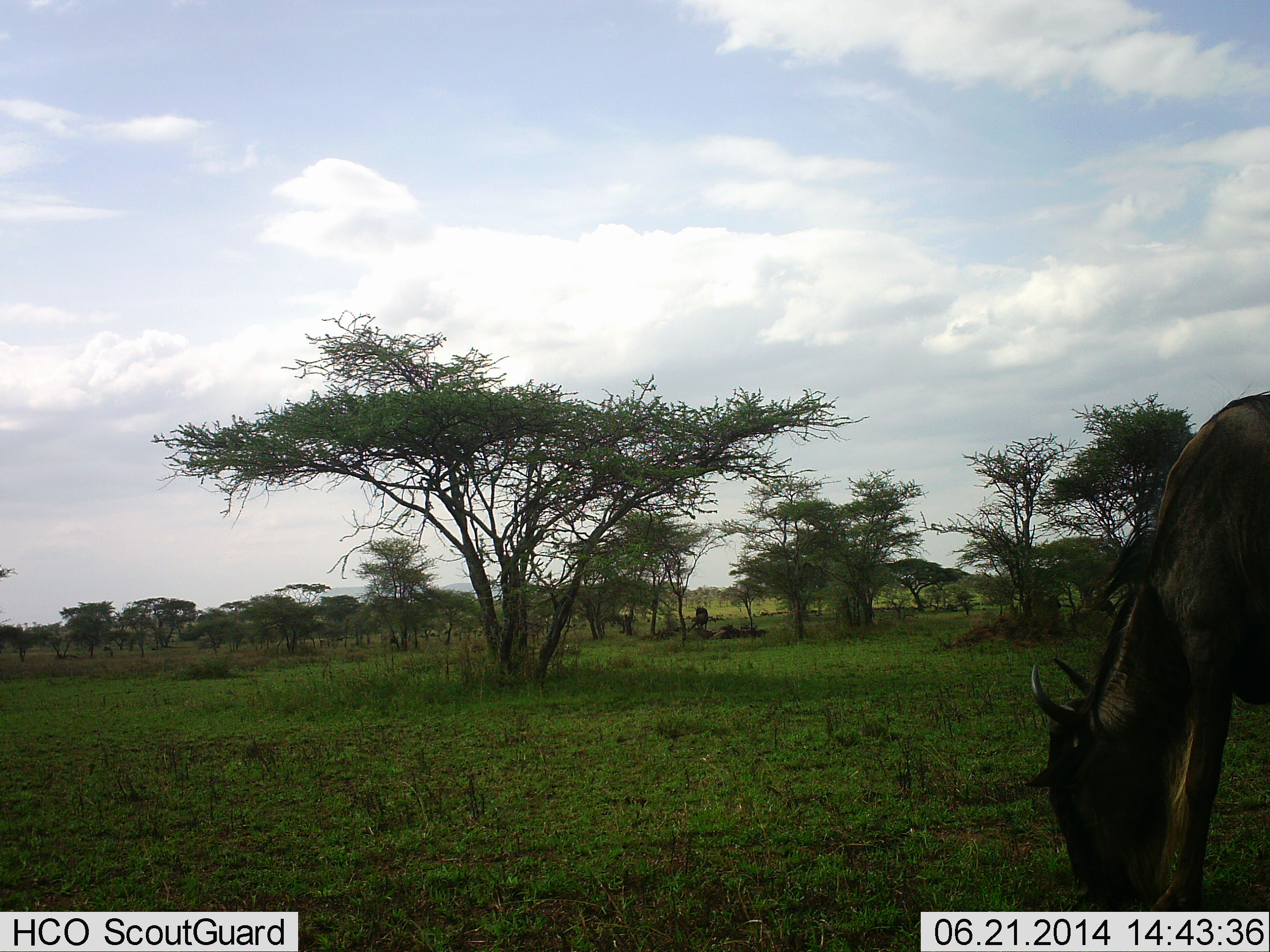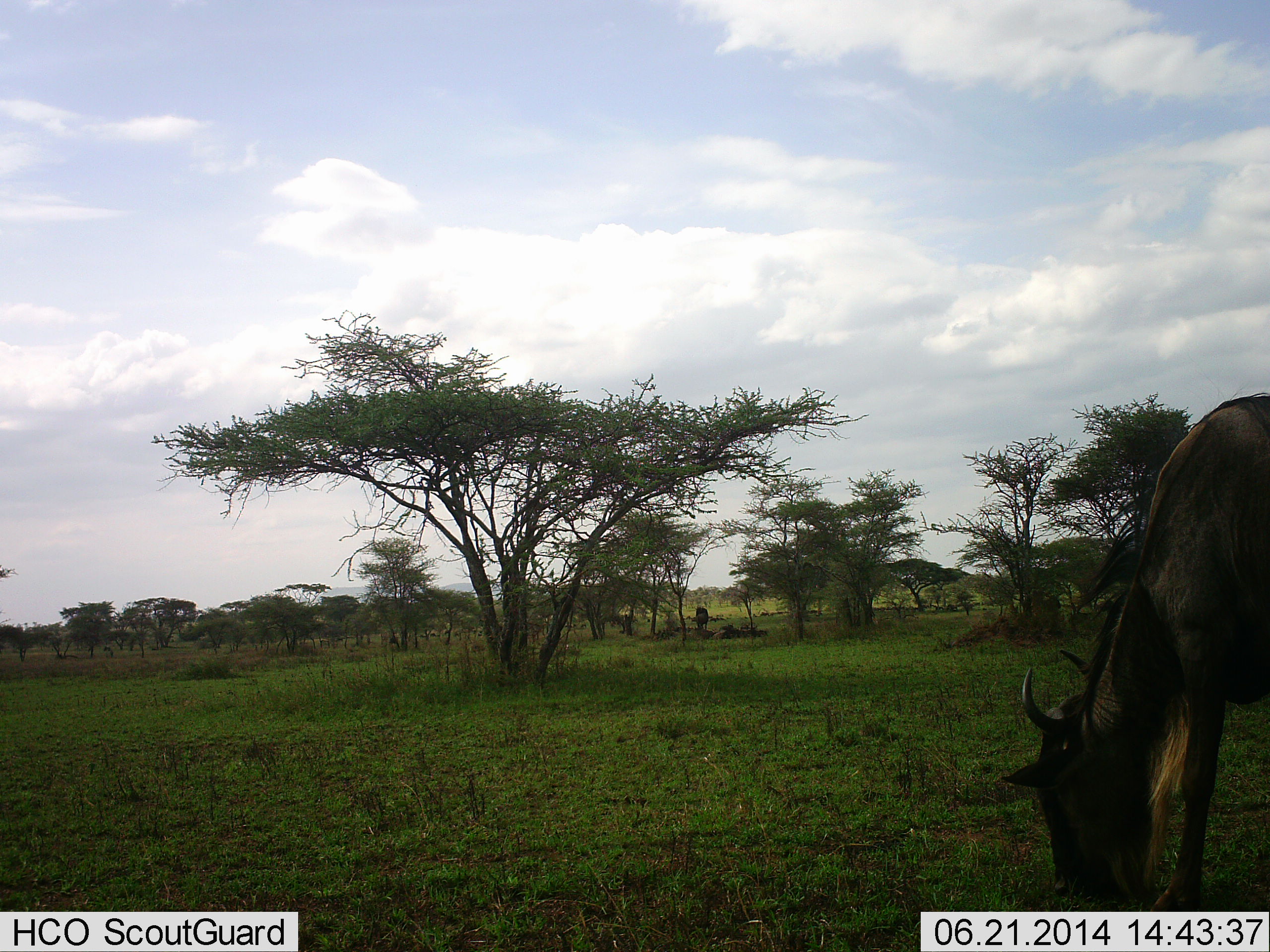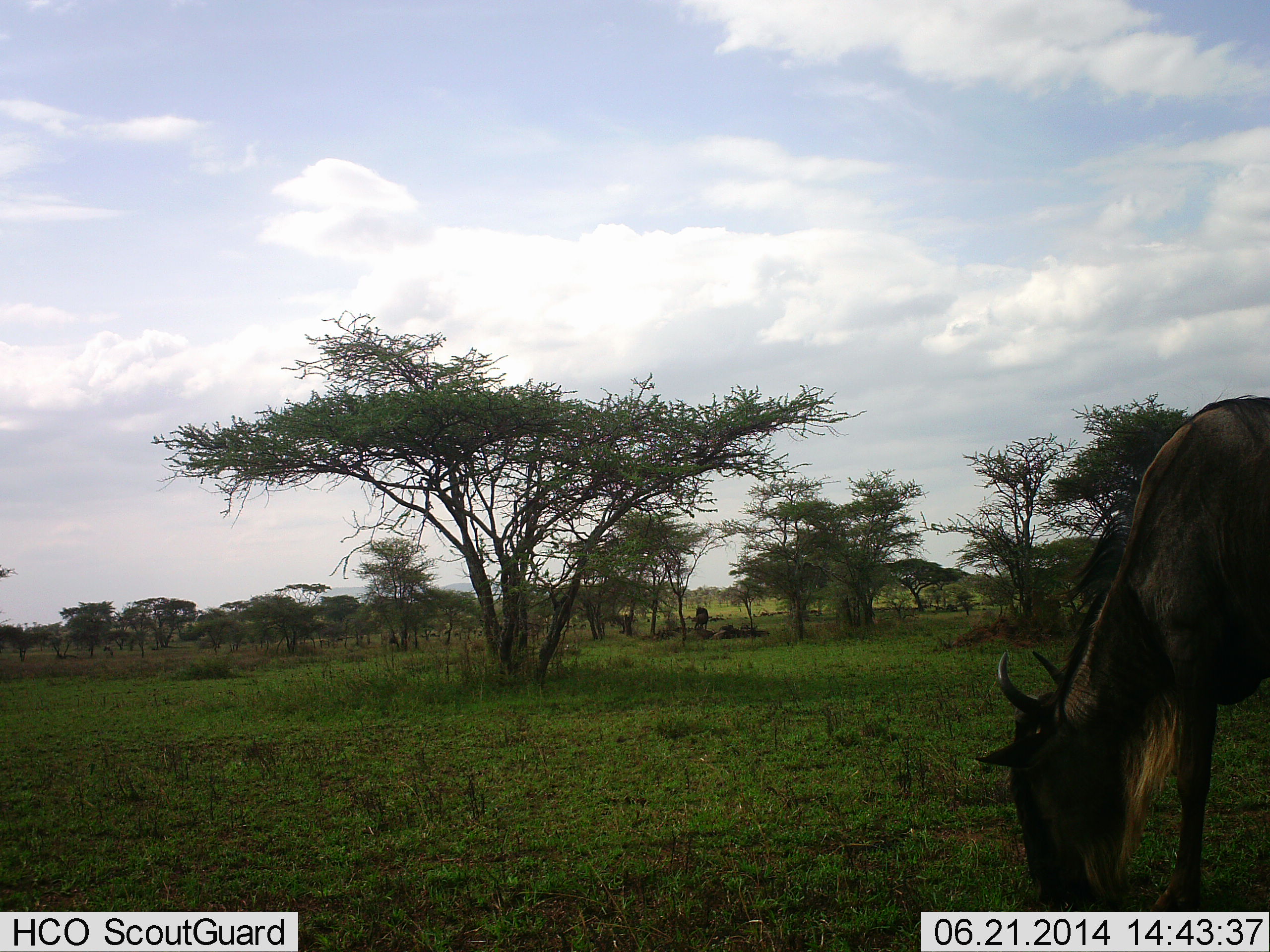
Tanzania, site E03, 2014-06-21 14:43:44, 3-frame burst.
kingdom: Animalia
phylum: Chordata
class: Mammalia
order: Artiodactyla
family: Bovidae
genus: Connochaetes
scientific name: Connochaetes taurinus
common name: blue wildebeest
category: wildebeest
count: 2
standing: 36%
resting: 0%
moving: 0%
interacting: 0%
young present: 0%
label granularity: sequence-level